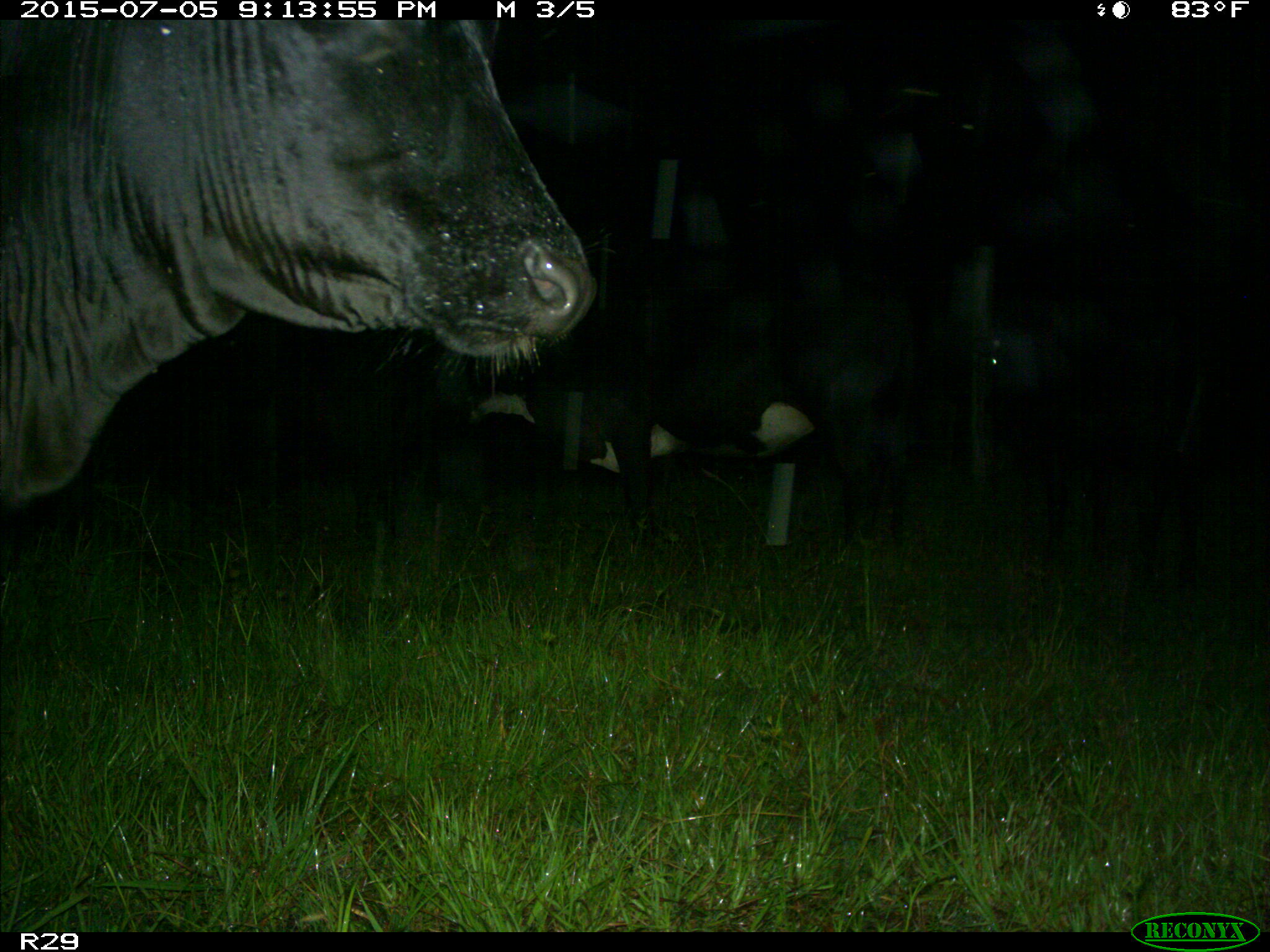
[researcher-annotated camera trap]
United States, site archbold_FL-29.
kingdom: Animalia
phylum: Chordata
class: Mammalia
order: Artiodactyla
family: Bovidae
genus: Bos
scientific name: Bos taurus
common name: domestic cow